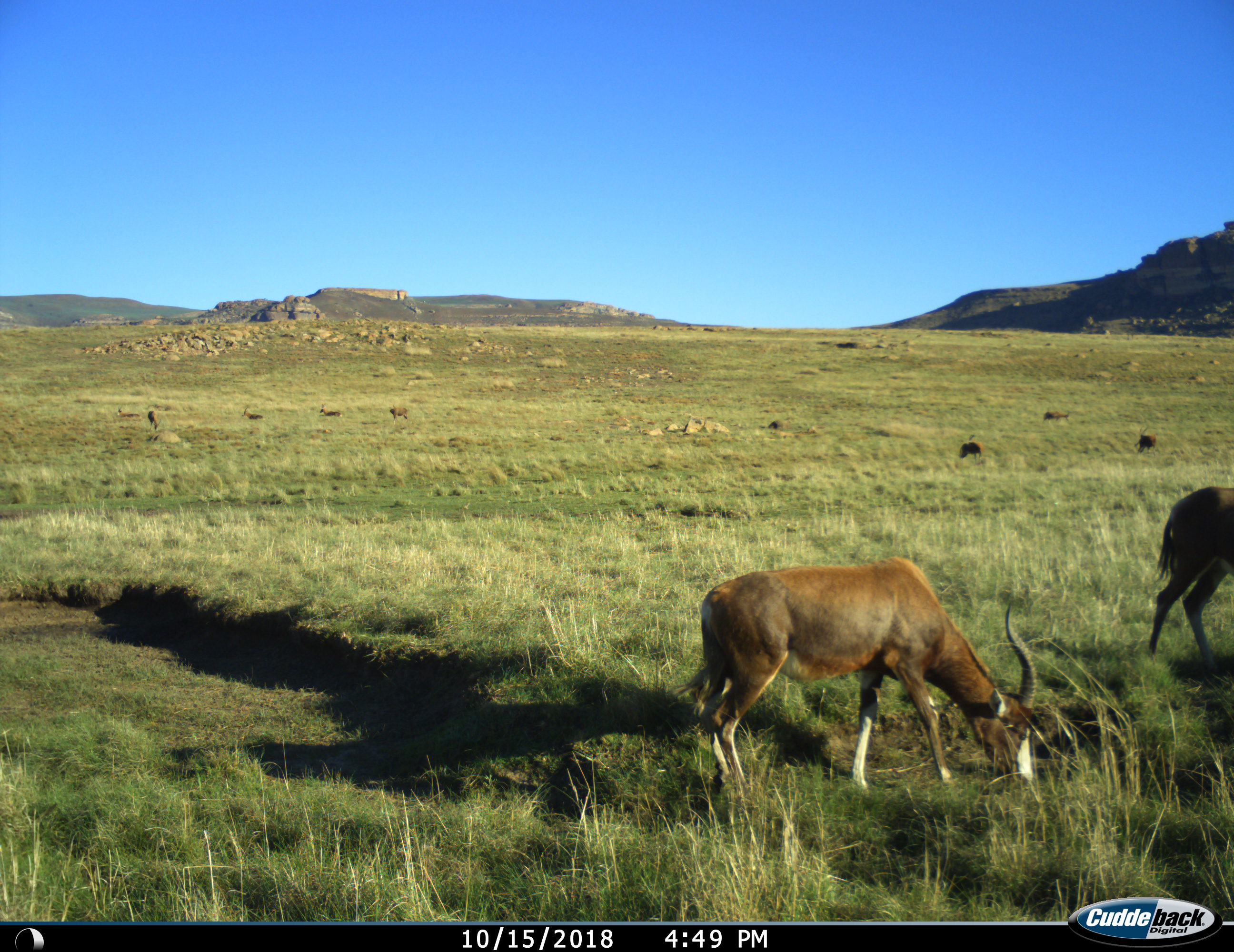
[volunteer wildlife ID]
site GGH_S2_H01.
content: unidentified animal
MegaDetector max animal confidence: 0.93